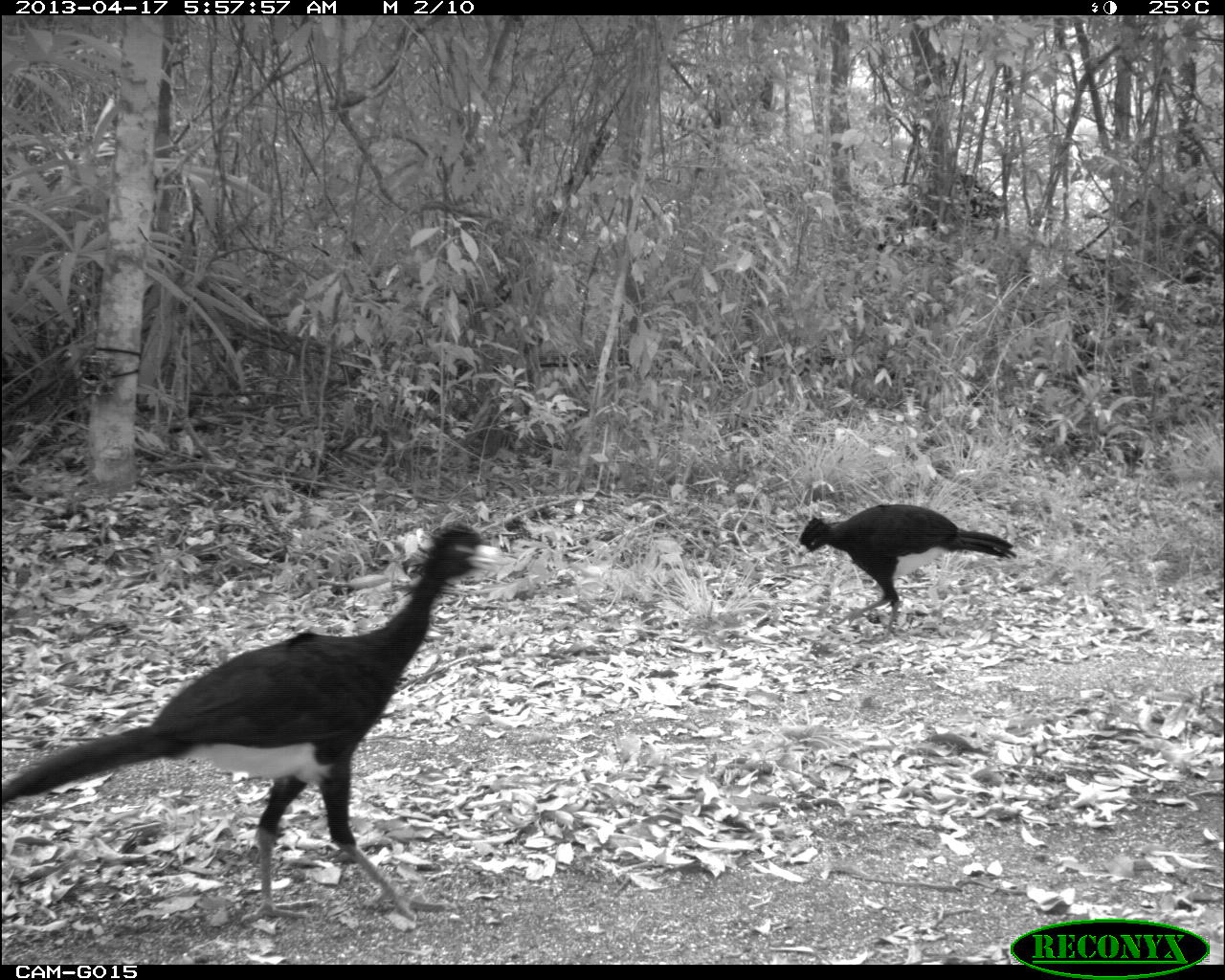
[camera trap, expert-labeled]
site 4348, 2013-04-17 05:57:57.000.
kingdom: Animalia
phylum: Chordata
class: Aves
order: Galliformes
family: Cracidae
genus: Crax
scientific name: Crax rubra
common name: great curassow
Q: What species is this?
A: Crax rubra (great curassow).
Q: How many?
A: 2.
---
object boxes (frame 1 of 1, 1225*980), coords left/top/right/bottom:
crax rubra: 4/523/522/930; 795/500/1016/627